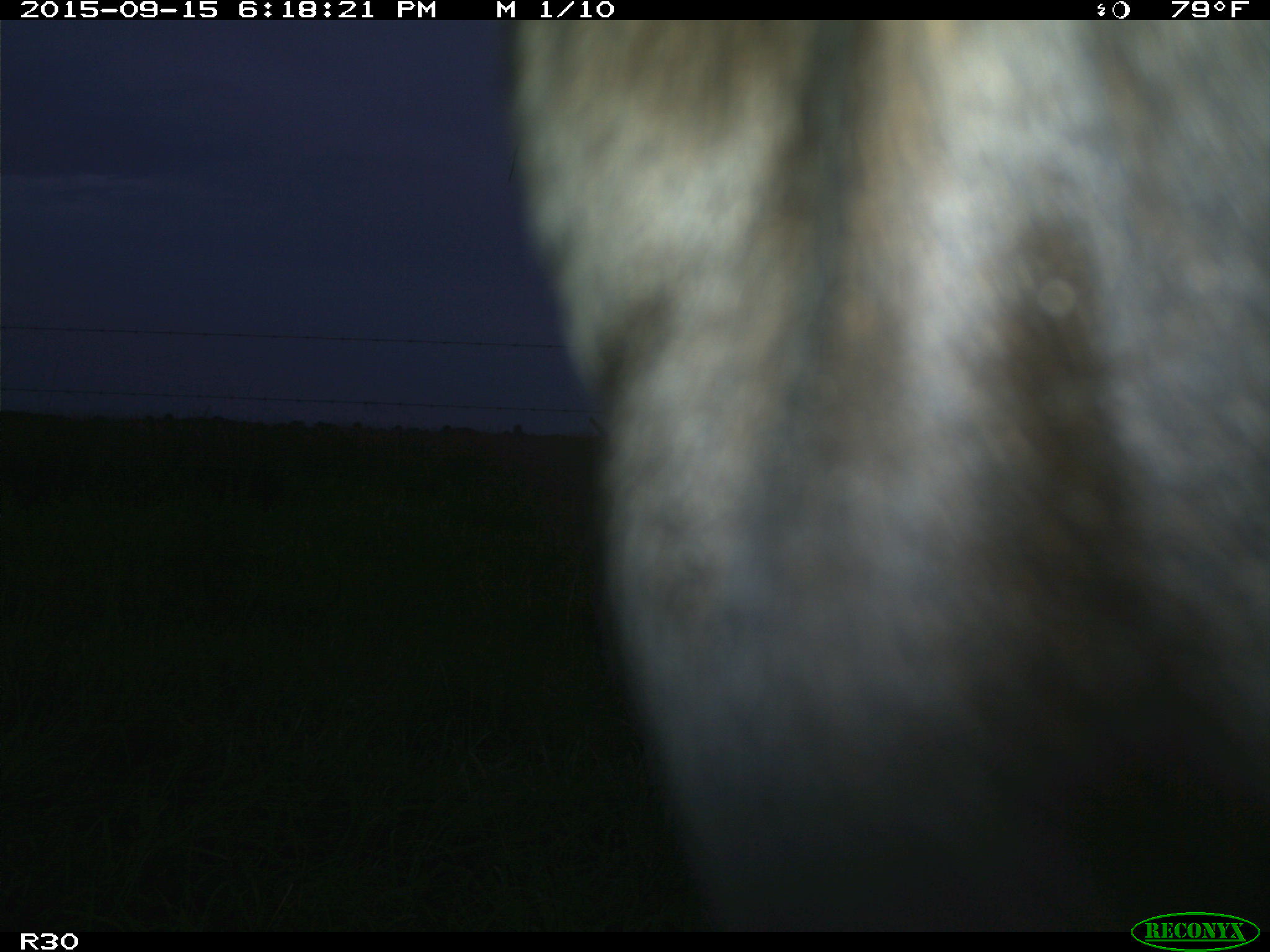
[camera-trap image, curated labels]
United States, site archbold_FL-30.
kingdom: Animalia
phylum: Chordata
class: Mammalia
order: Artiodactyla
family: Bovidae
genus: Bos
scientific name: Bos taurus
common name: domestic cow